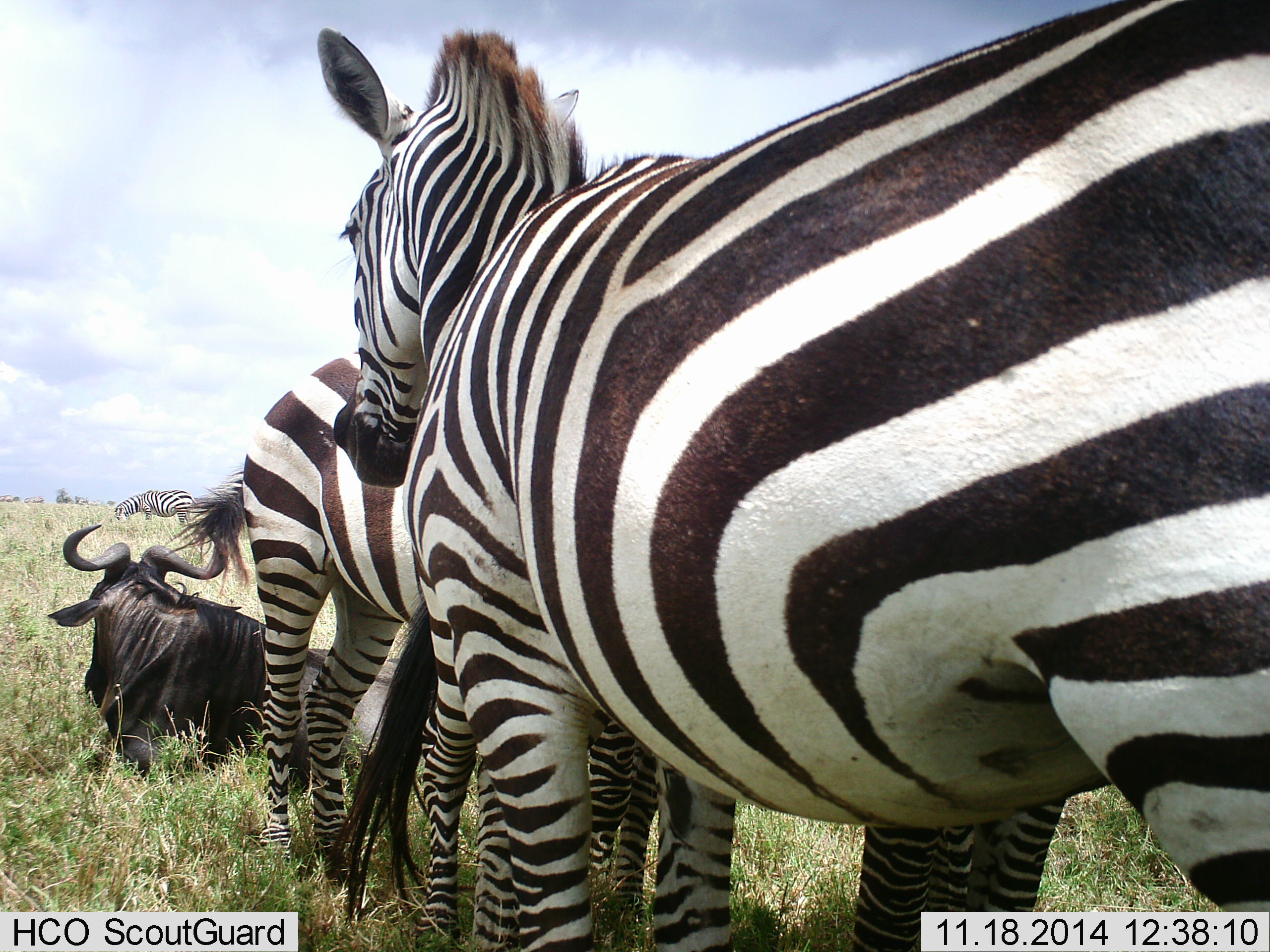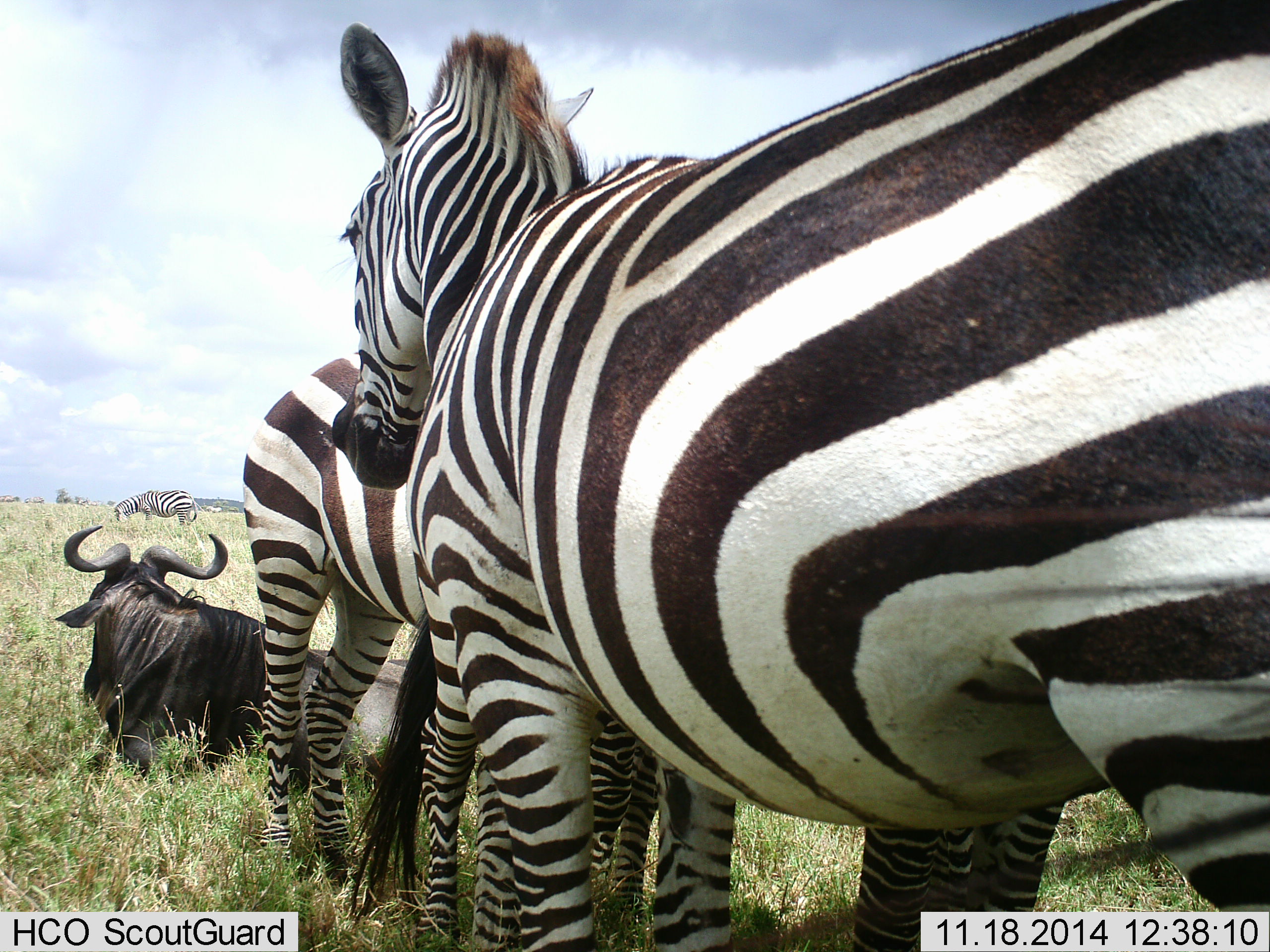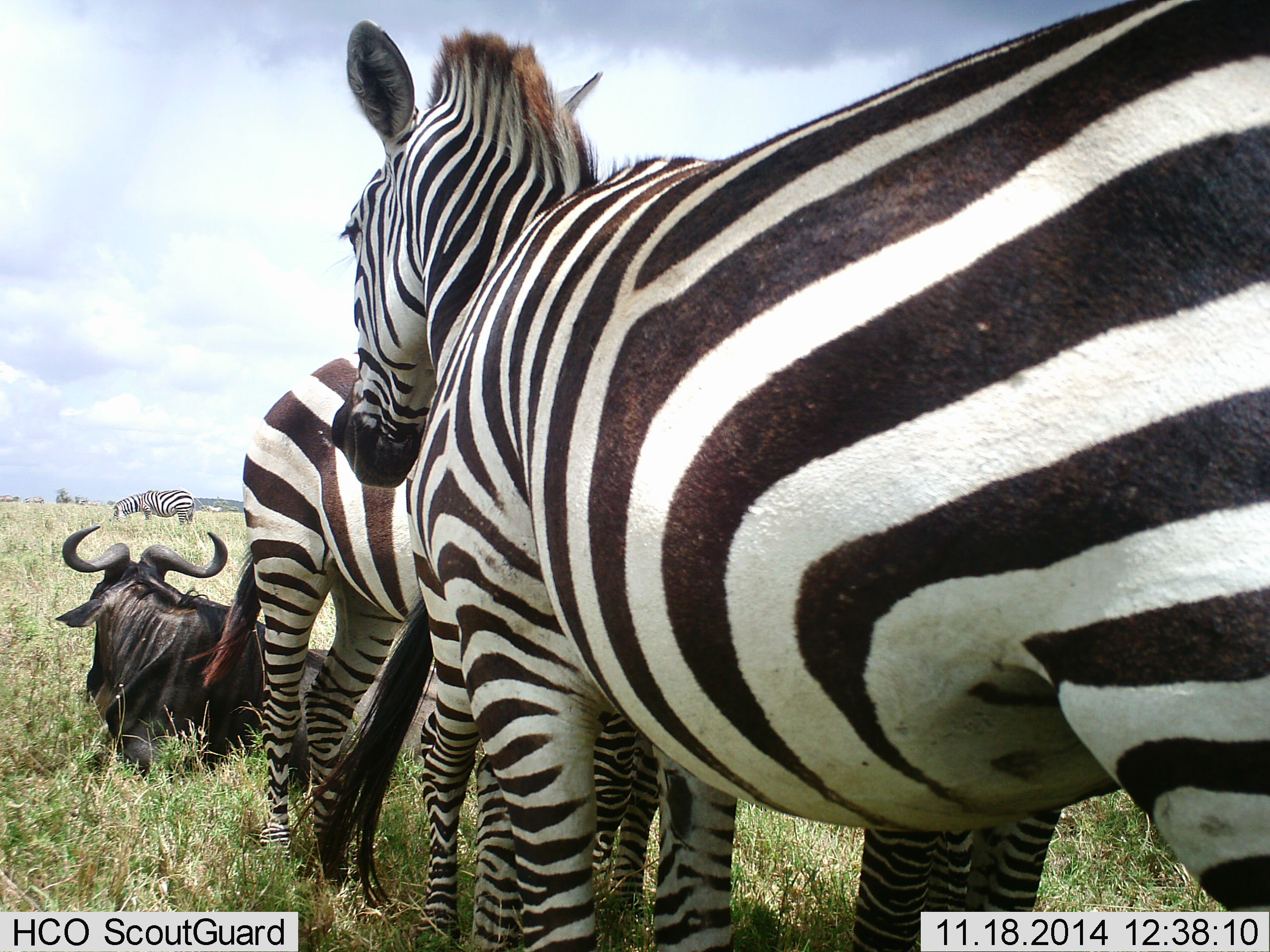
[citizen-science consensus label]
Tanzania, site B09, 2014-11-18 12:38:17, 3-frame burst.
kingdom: Animalia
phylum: Chordata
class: Mammalia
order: Artiodactyla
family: Bovidae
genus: Connochaetes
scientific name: Connochaetes taurinus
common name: blue wildebeest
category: wildebeest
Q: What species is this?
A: Wildebeest (blue wildebeest) (Connochaetes taurinus).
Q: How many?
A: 1.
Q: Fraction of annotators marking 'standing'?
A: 10%.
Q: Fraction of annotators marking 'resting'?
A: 100%.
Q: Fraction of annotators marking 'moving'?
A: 0%.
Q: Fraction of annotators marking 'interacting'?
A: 0%.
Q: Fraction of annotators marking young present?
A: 0%.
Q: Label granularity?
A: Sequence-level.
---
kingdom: Animalia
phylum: Chordata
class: Mammalia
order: Perissodactyla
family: Equidae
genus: Equus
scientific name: Equus quagga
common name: plains zebra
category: zebra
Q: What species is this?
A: Zebra (plains zebra) (Equus quagga).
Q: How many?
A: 4.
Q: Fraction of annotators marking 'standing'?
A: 58%.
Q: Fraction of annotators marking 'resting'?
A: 8%.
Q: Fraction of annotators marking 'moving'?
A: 0%.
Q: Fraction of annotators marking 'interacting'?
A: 42%.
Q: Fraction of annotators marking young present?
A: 0%.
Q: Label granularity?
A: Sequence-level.